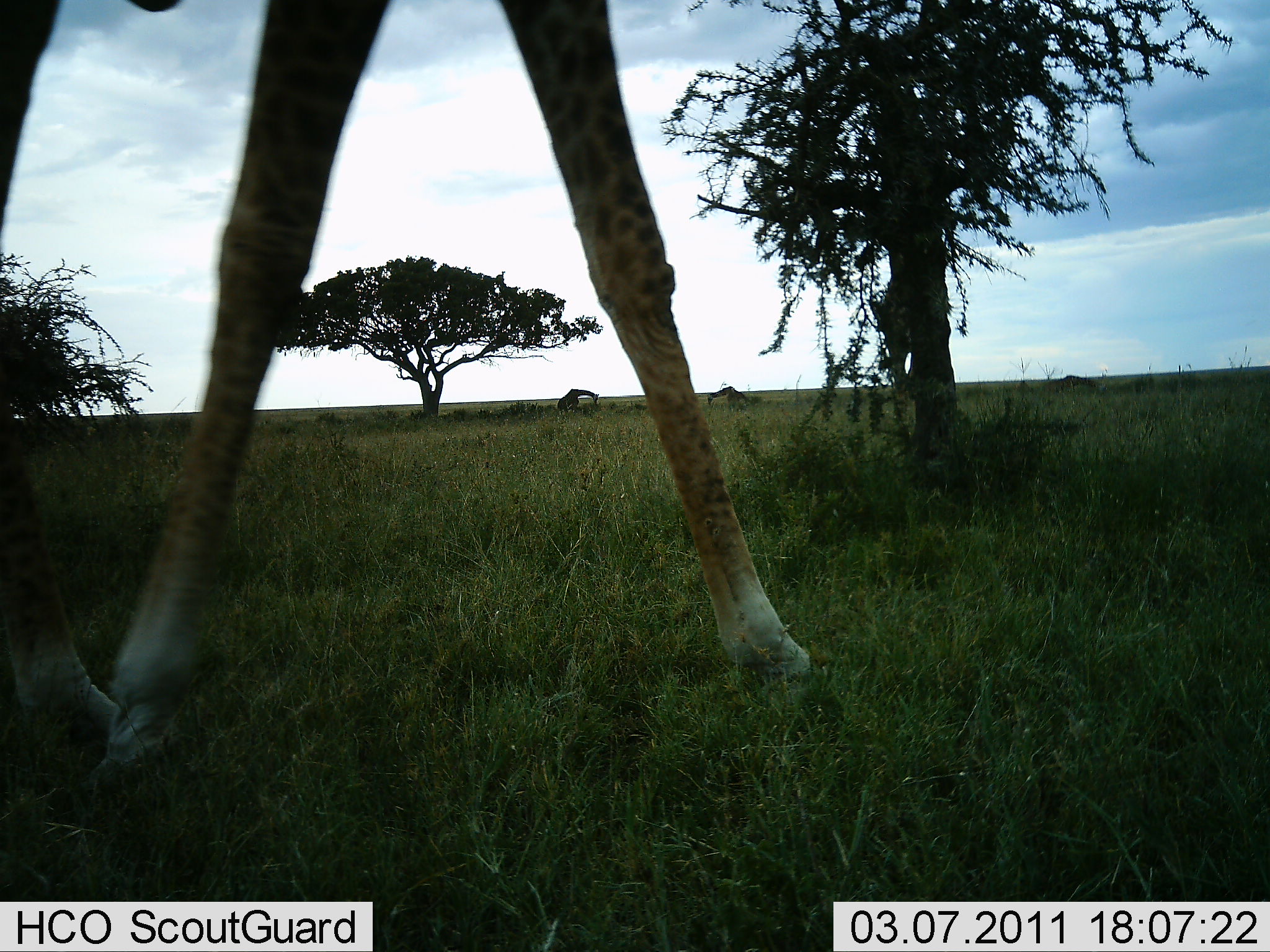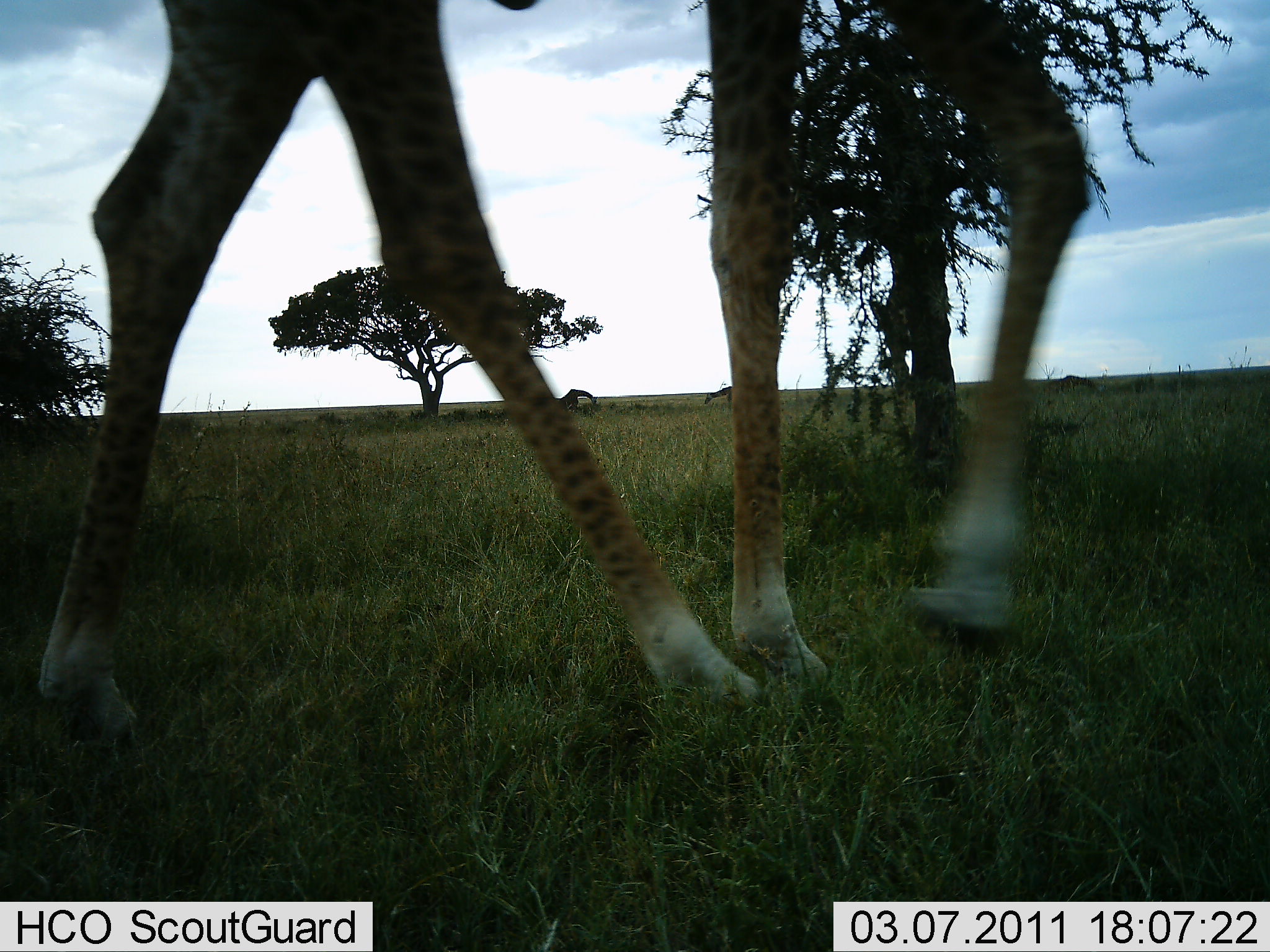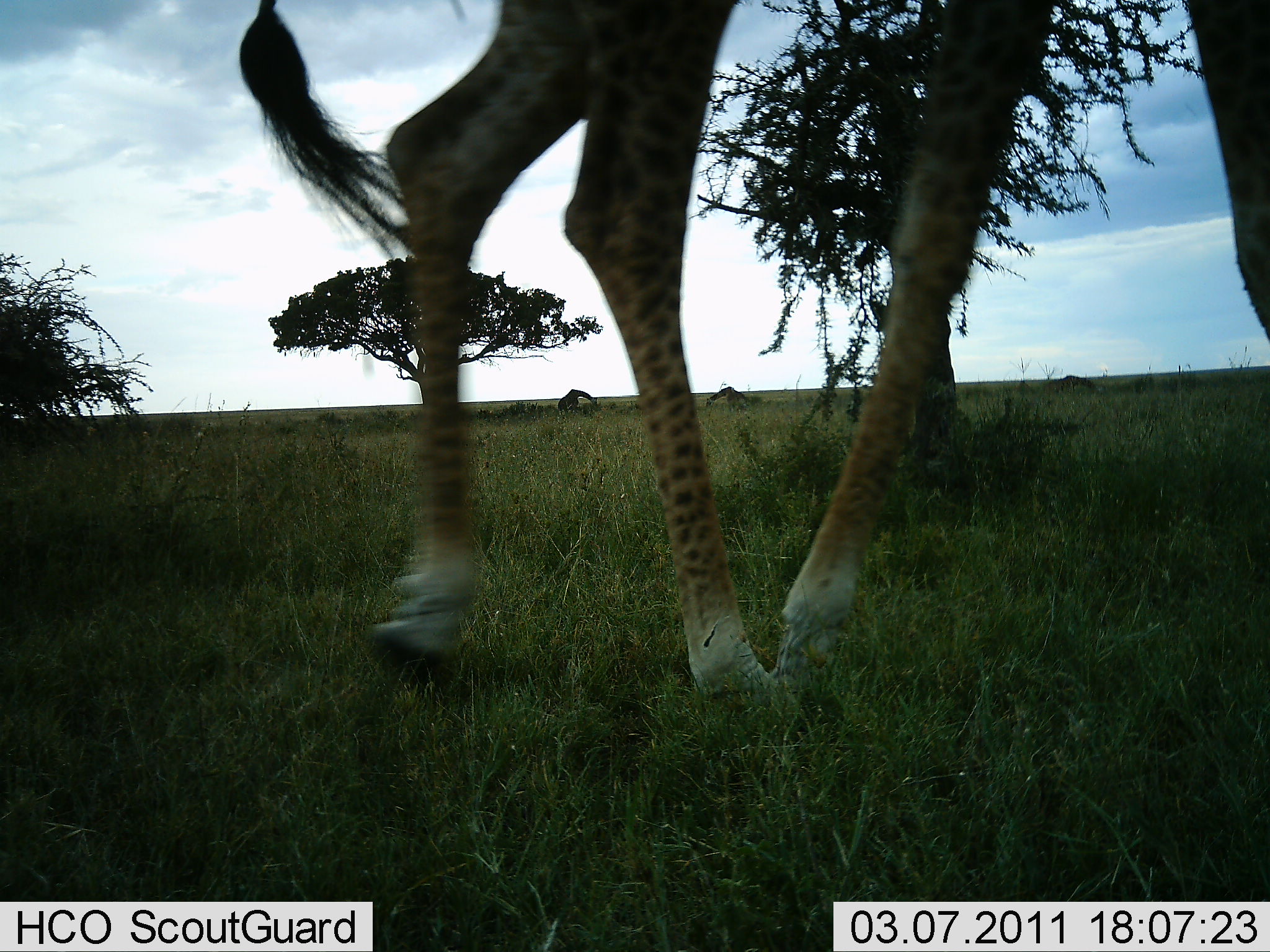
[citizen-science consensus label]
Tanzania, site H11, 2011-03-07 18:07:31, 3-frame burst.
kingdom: Animalia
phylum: Chordata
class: Mammalia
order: Artiodactyla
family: Giraffidae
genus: Giraffa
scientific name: Giraffa camelopardalis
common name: giraffe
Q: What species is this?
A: Giraffe (Giraffa camelopardalis).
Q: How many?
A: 1.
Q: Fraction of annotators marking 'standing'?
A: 33%.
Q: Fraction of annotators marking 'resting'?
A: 0%.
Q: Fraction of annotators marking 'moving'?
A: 75%.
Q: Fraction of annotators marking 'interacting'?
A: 0%.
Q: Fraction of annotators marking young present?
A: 0%.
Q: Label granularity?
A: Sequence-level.